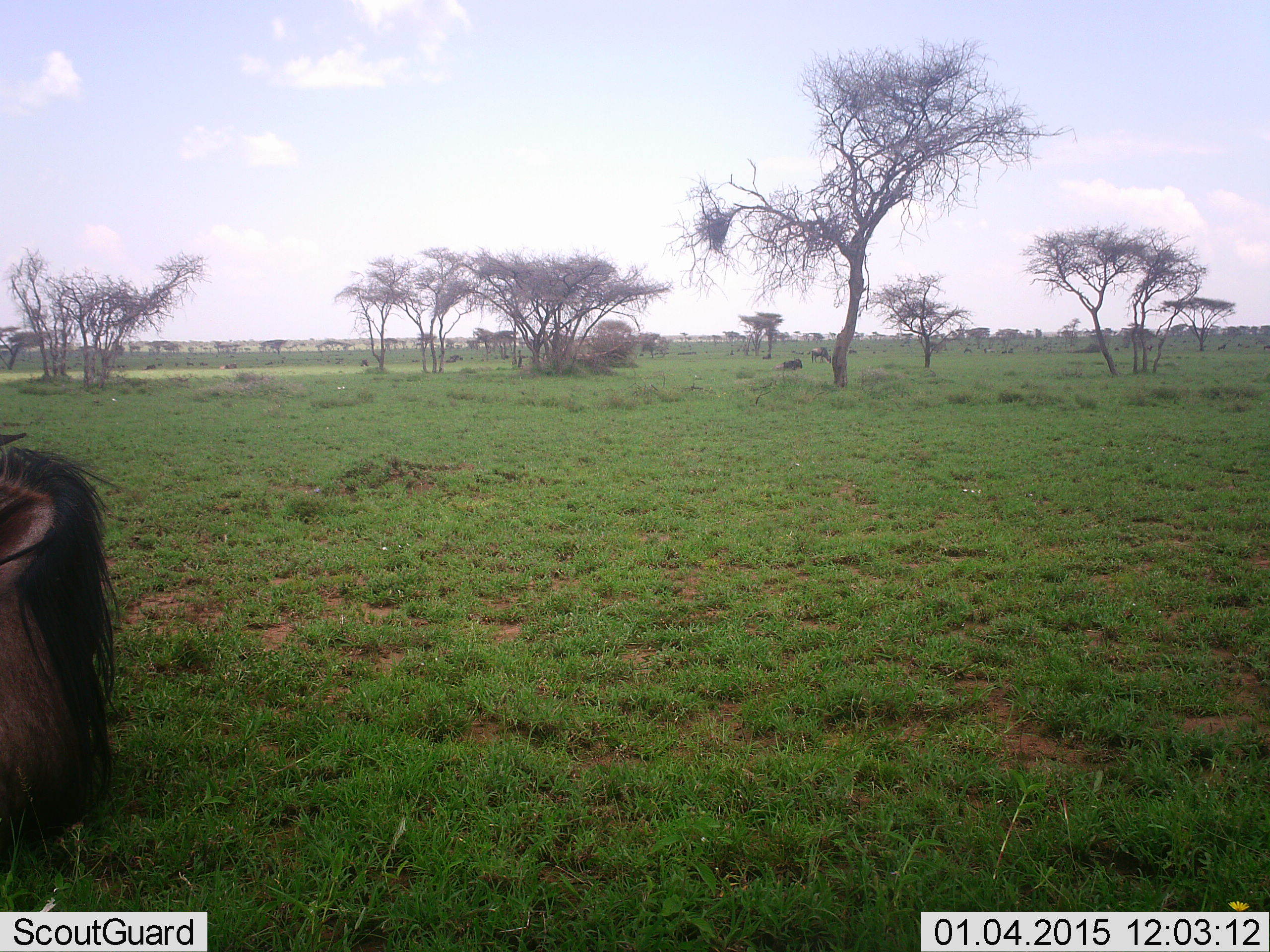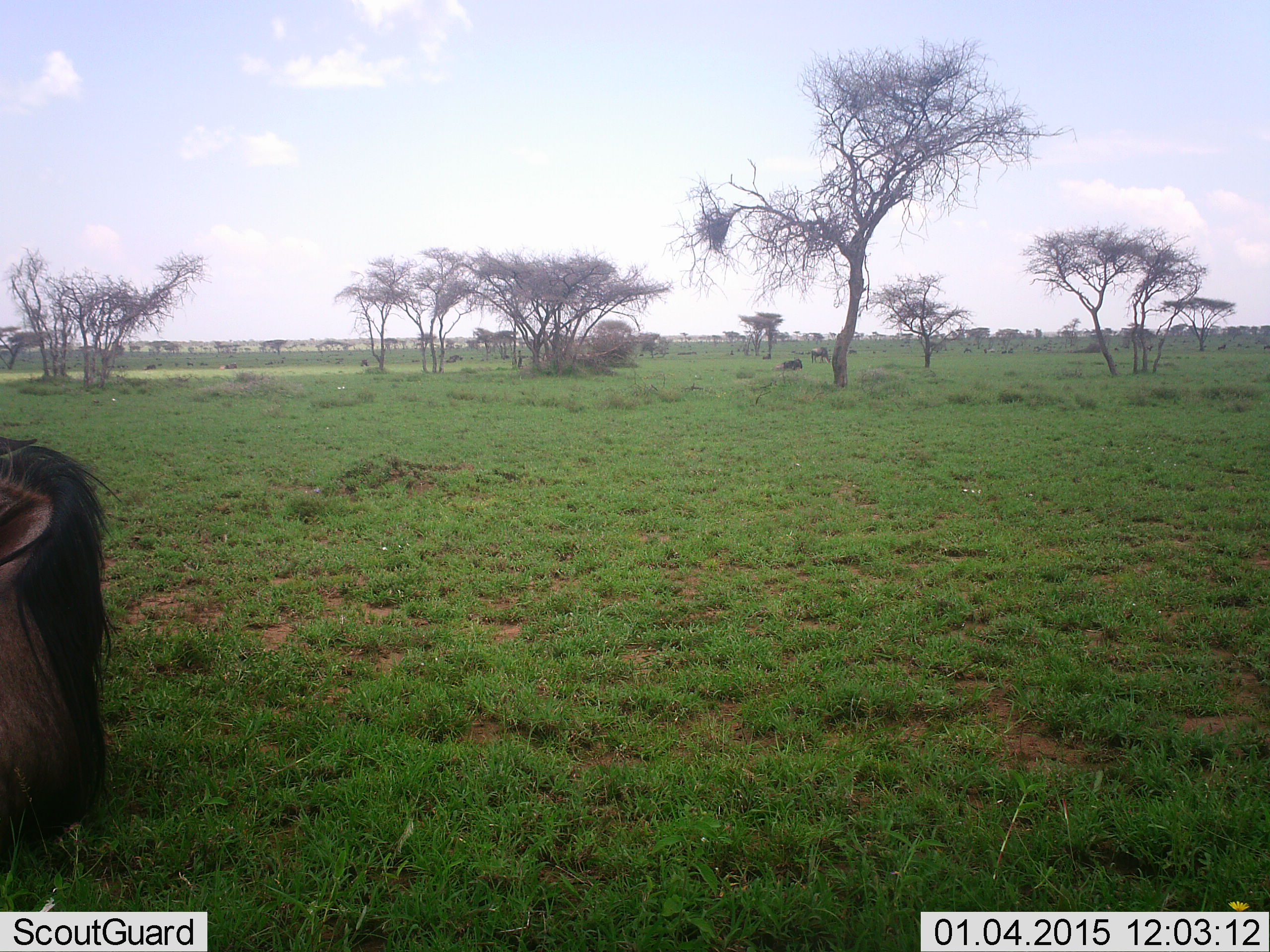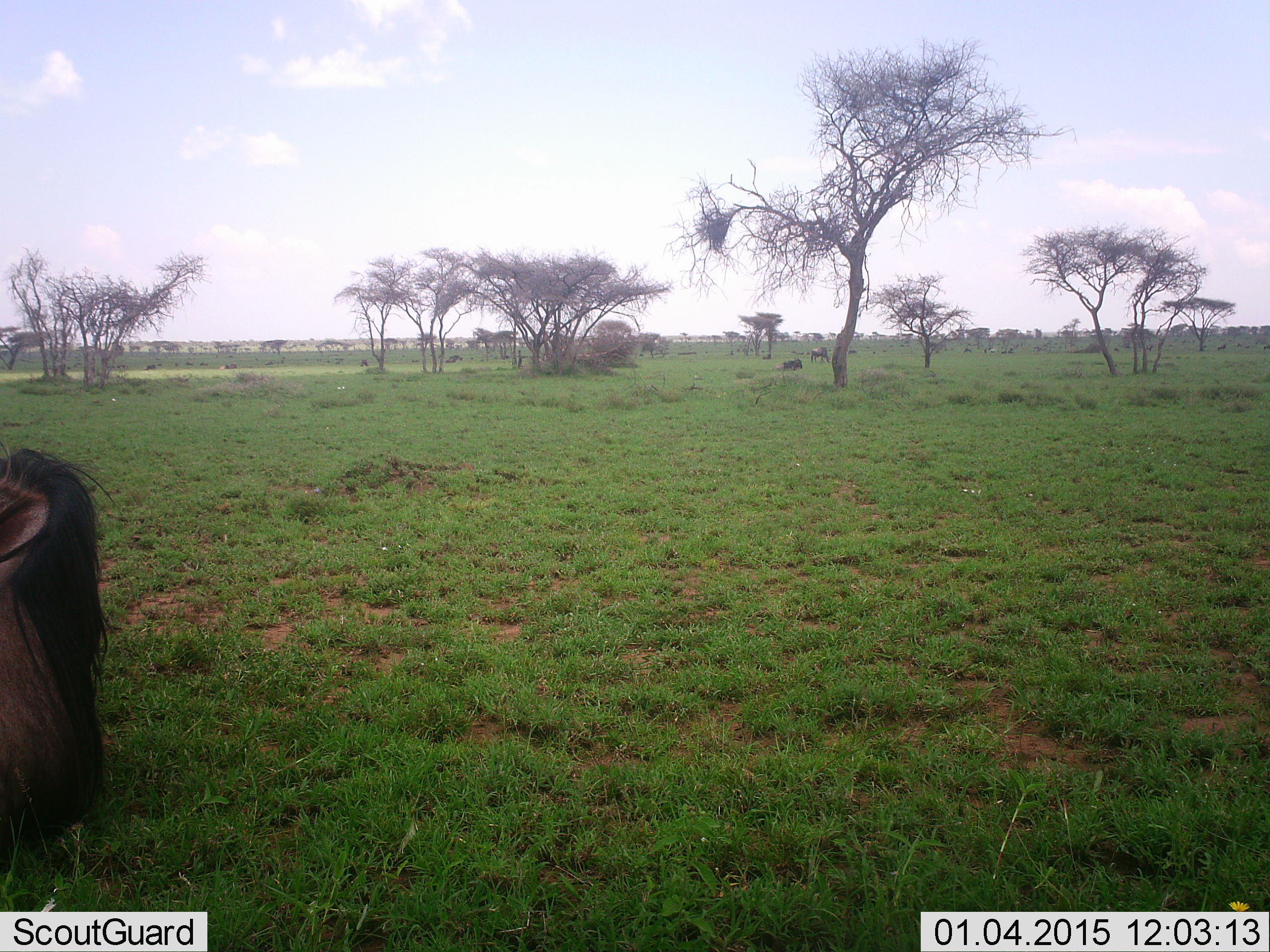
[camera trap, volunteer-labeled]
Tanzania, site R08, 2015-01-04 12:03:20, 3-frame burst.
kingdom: Animalia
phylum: Chordata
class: Mammalia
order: Artiodactyla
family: Bovidae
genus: Connochaetes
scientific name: Connochaetes taurinus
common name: blue wildebeest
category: wildebeest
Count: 1.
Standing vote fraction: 40%.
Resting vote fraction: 60%.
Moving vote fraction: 0%.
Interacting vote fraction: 10%.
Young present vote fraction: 0%.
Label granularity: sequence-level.